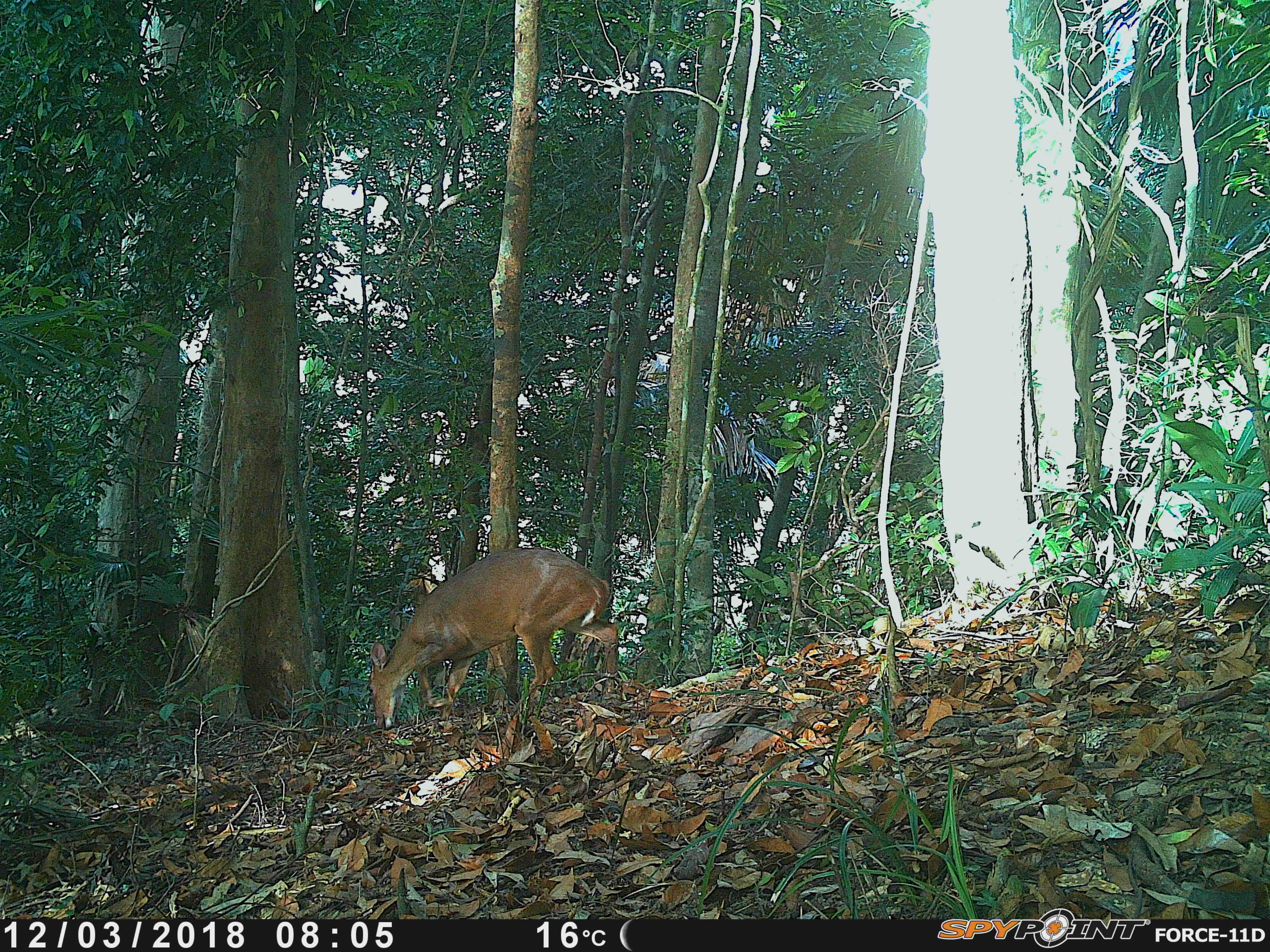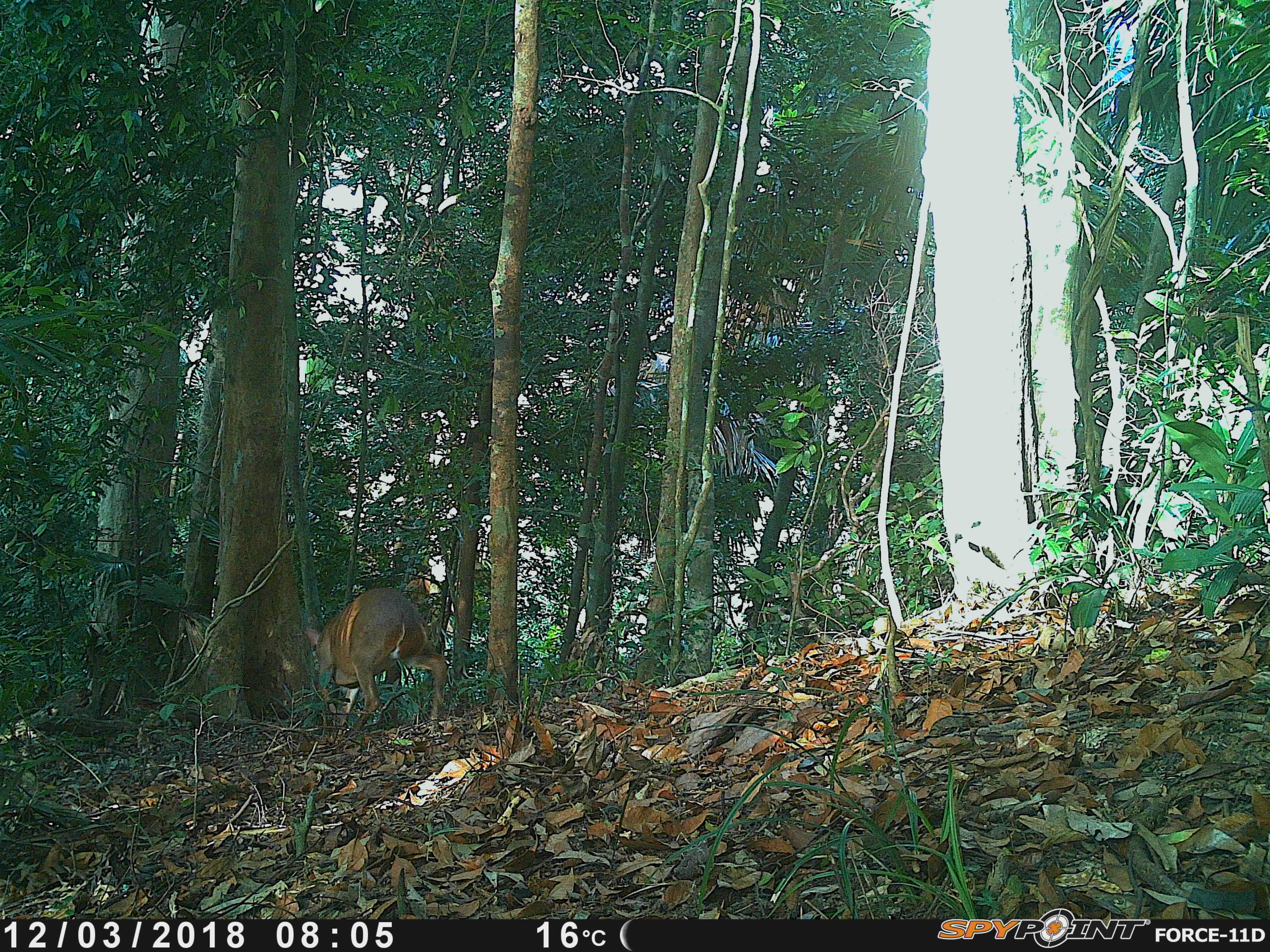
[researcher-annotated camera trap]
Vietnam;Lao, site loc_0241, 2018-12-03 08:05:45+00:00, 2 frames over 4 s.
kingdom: Animalia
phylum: Chordata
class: Mammalia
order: Artiodactyla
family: Cervidae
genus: Muntiacus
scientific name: Muntiacus vuquangensis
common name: large-antlered muntjac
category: large antlered muntjac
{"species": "large antlered muntjac (large-antlered muntjac) (Muntiacus vuquangensis)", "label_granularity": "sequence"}